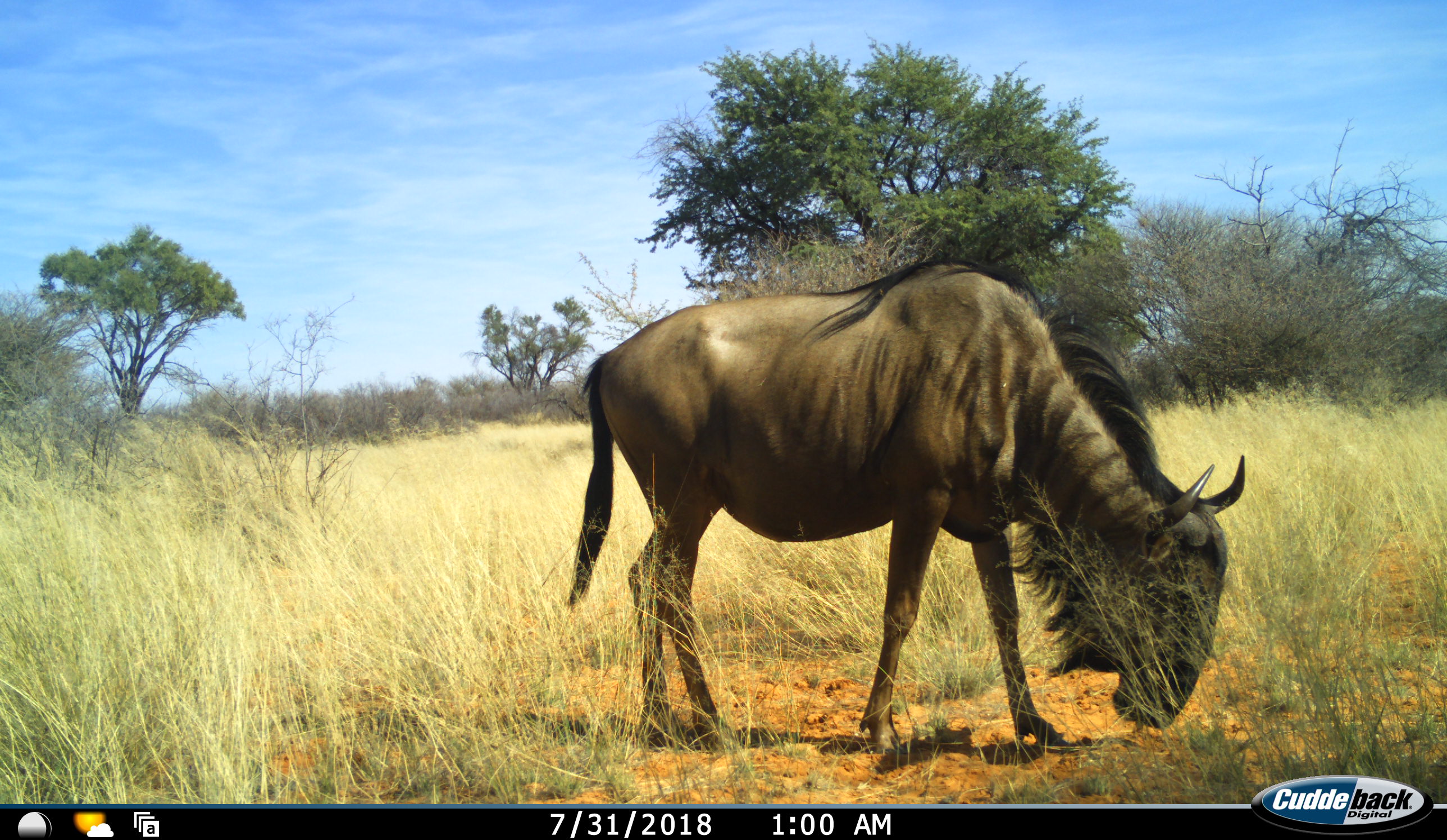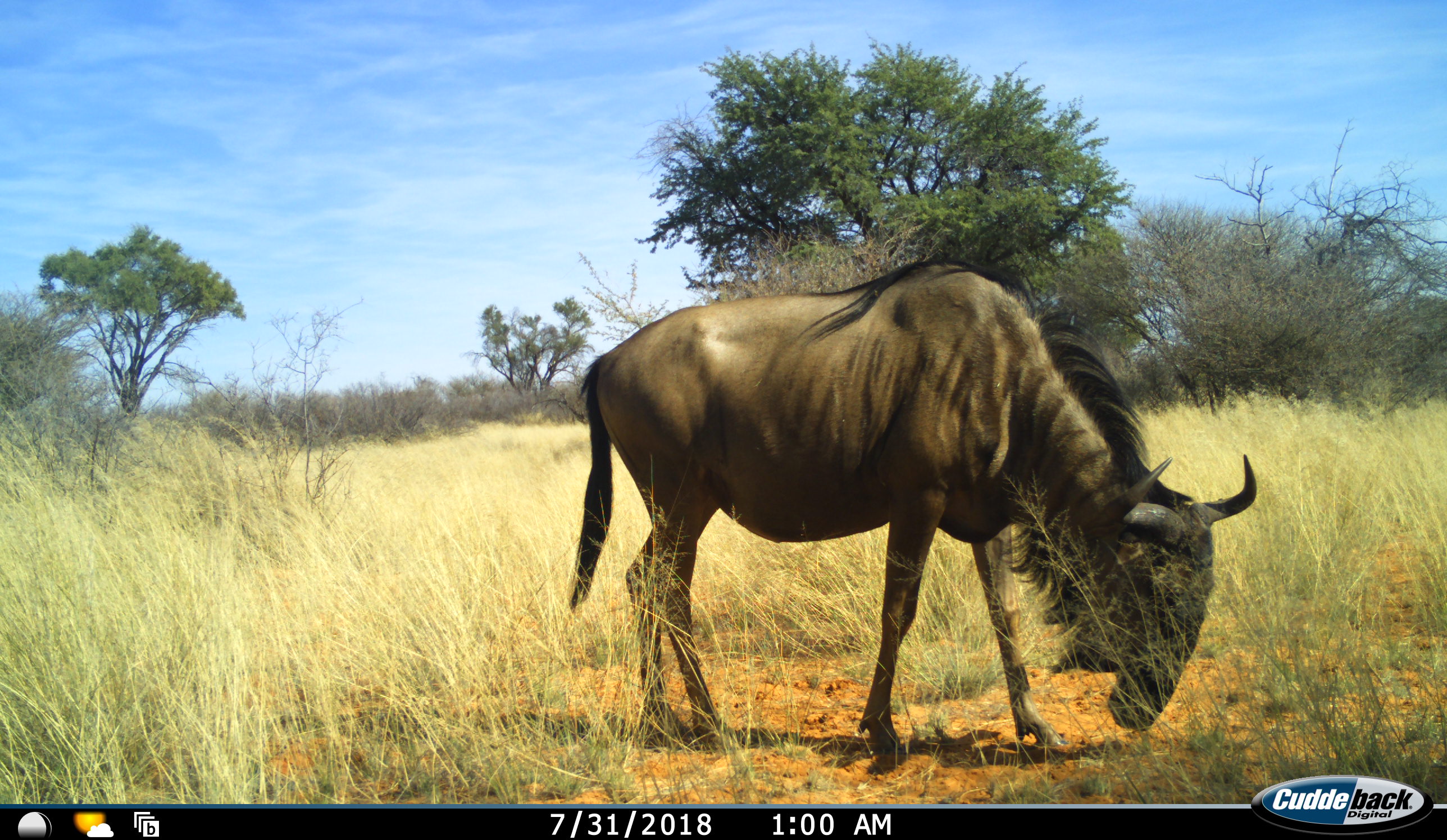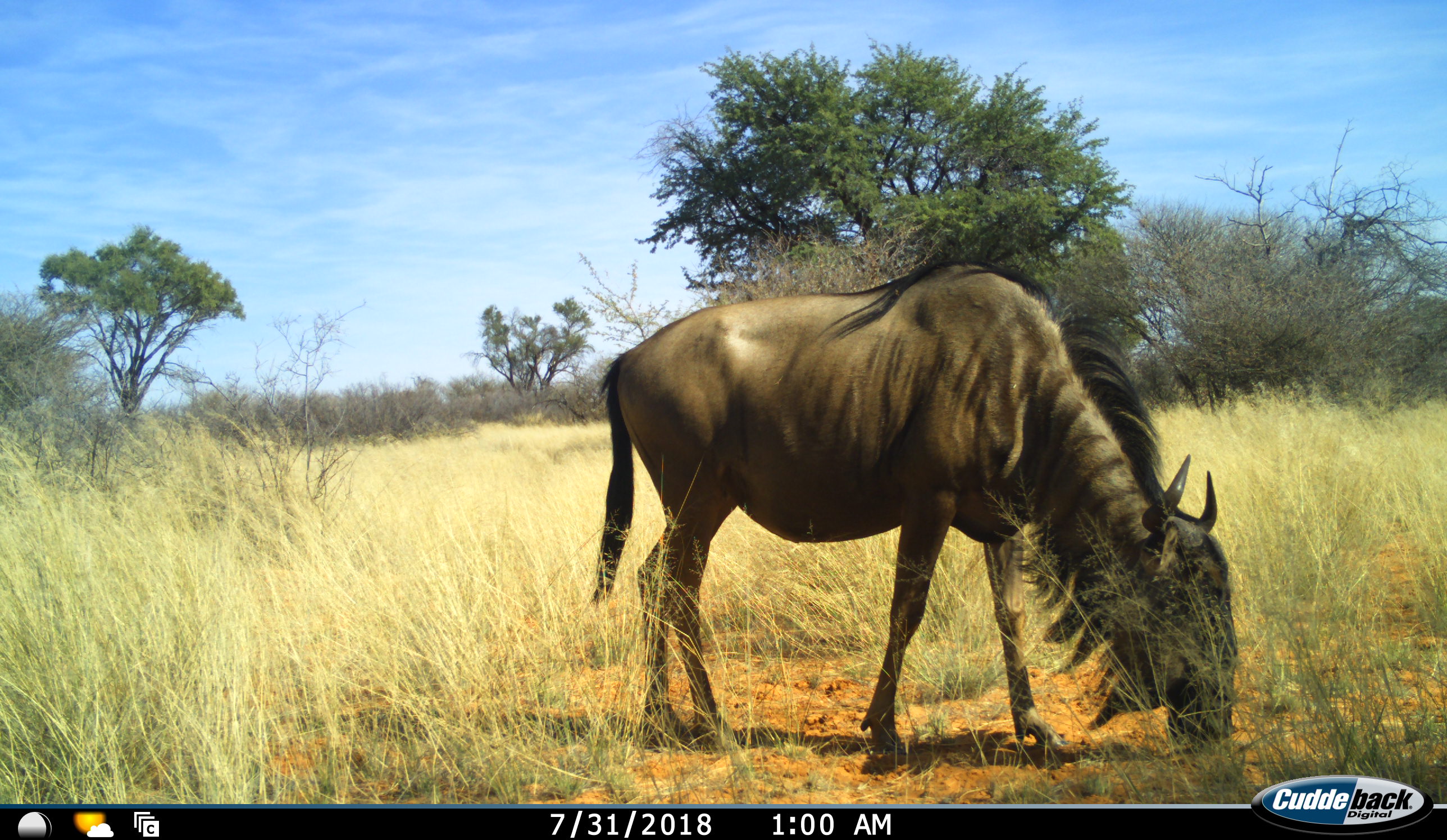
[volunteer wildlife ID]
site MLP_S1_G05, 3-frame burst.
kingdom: Animalia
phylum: Chordata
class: Mammalia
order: Artiodactyla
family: Bovidae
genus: Connochaetes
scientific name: Connochaetes taurinus taurinus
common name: blue wildebeest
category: wildebeestblue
Wildebeestblue (blue wildebeest) (Connochaetes taurinus taurinus), count 1. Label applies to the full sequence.